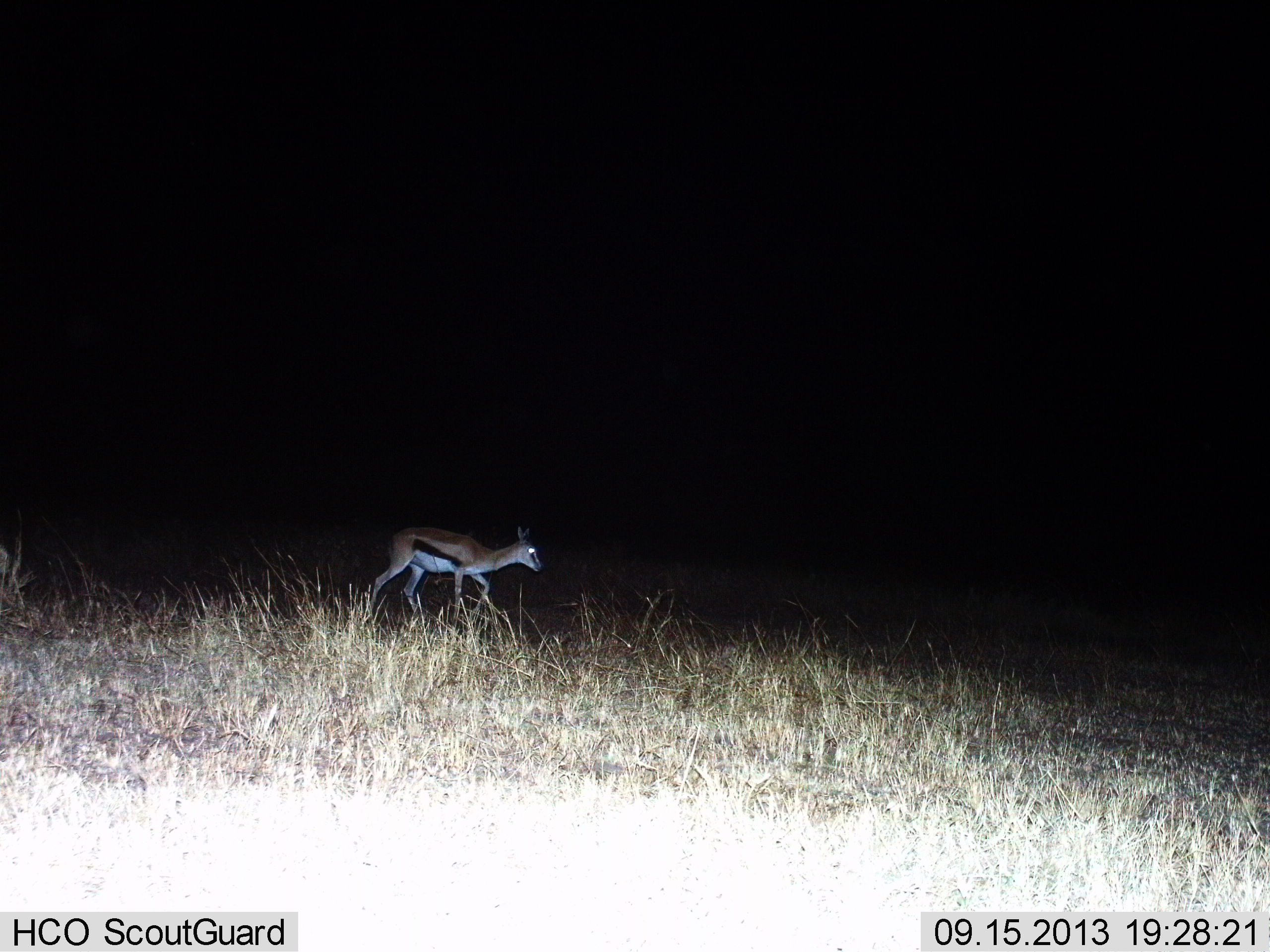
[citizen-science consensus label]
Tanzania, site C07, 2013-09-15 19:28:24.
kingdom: Animalia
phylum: Chordata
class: Mammalia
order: Artiodactyla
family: Bovidae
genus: Eudorcas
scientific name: Eudorcas thomsonii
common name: thomson's gazelle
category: gazellethomsons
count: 1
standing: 24%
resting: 0%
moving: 79%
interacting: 0%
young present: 3%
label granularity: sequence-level